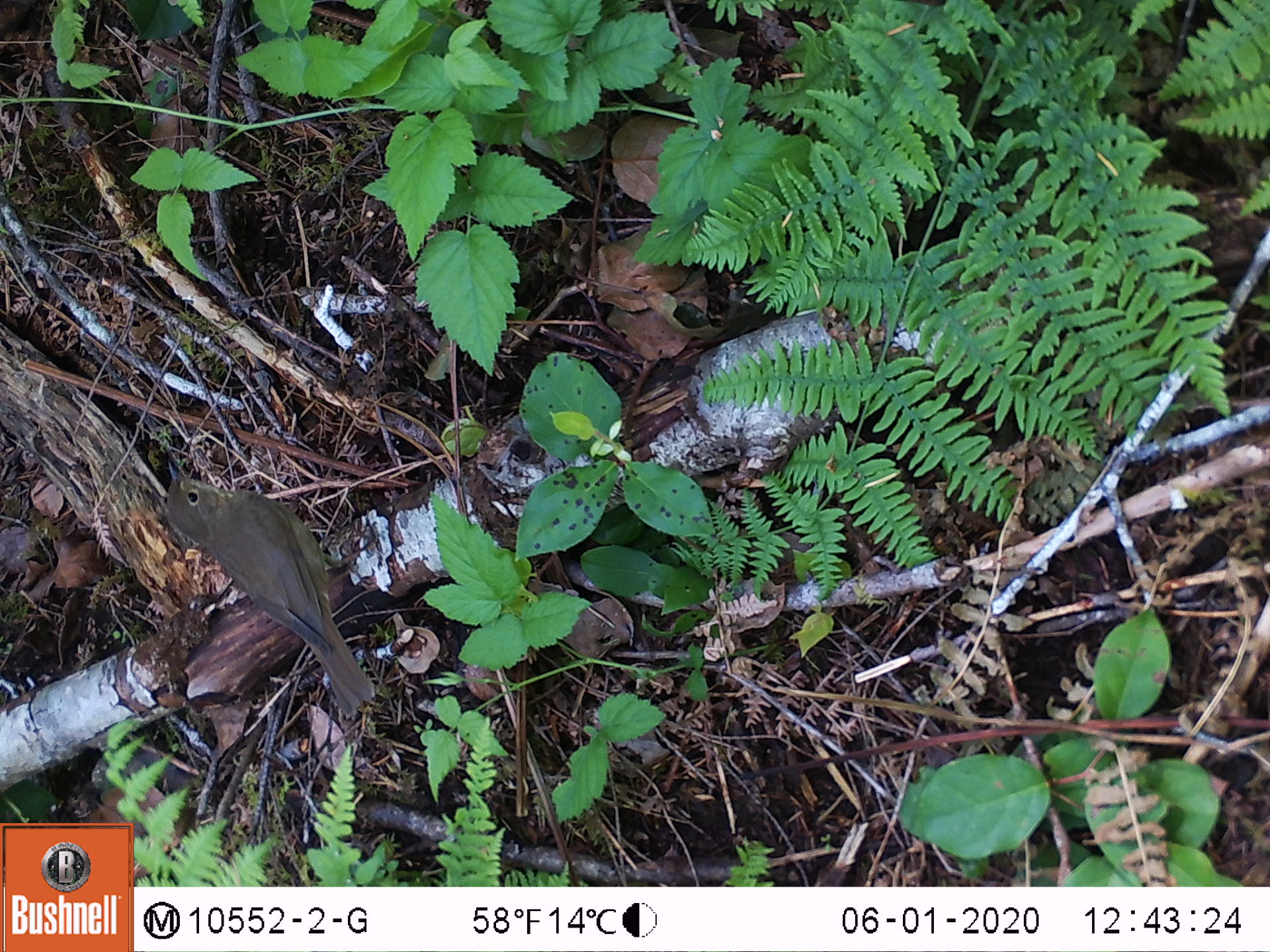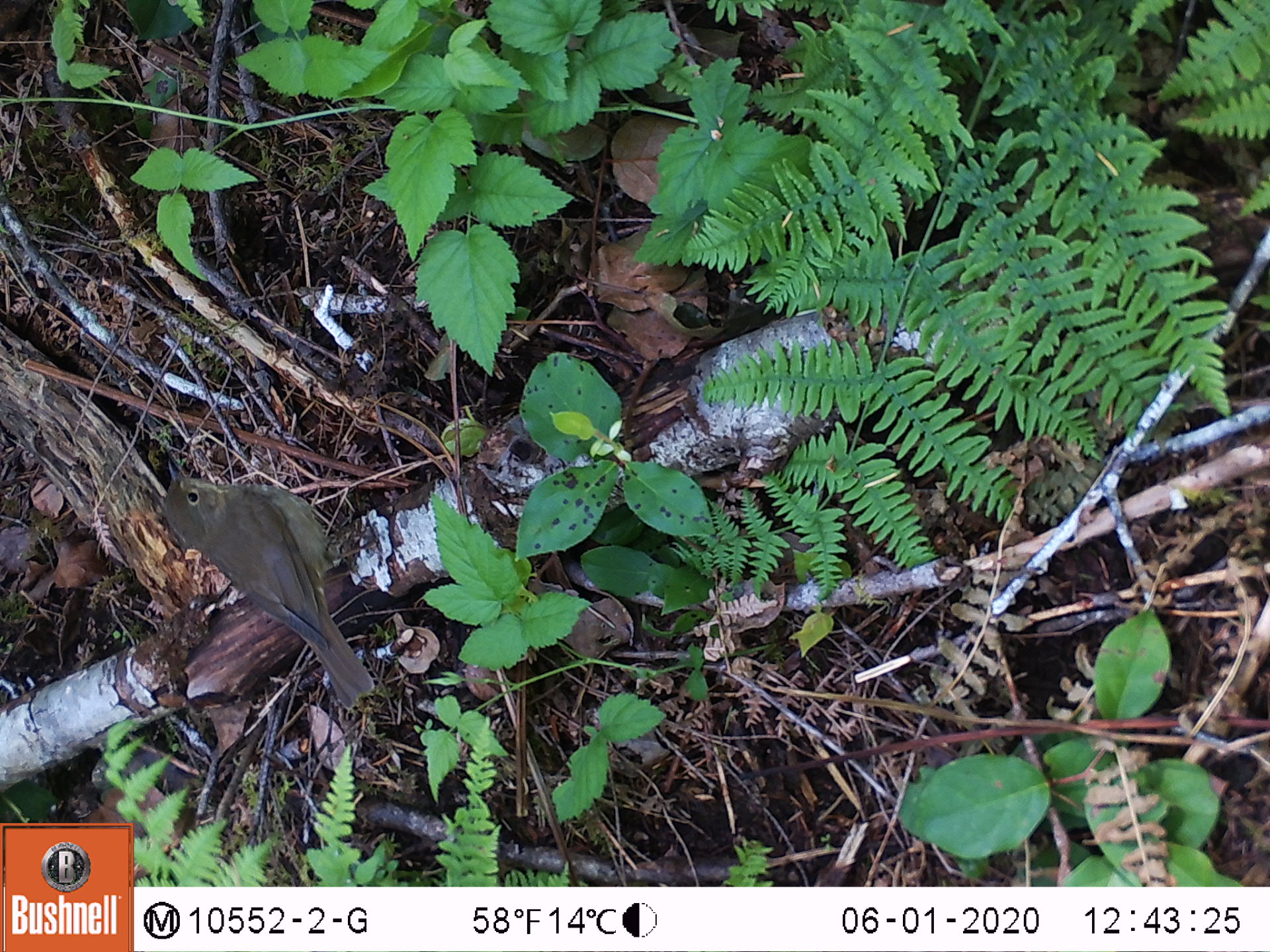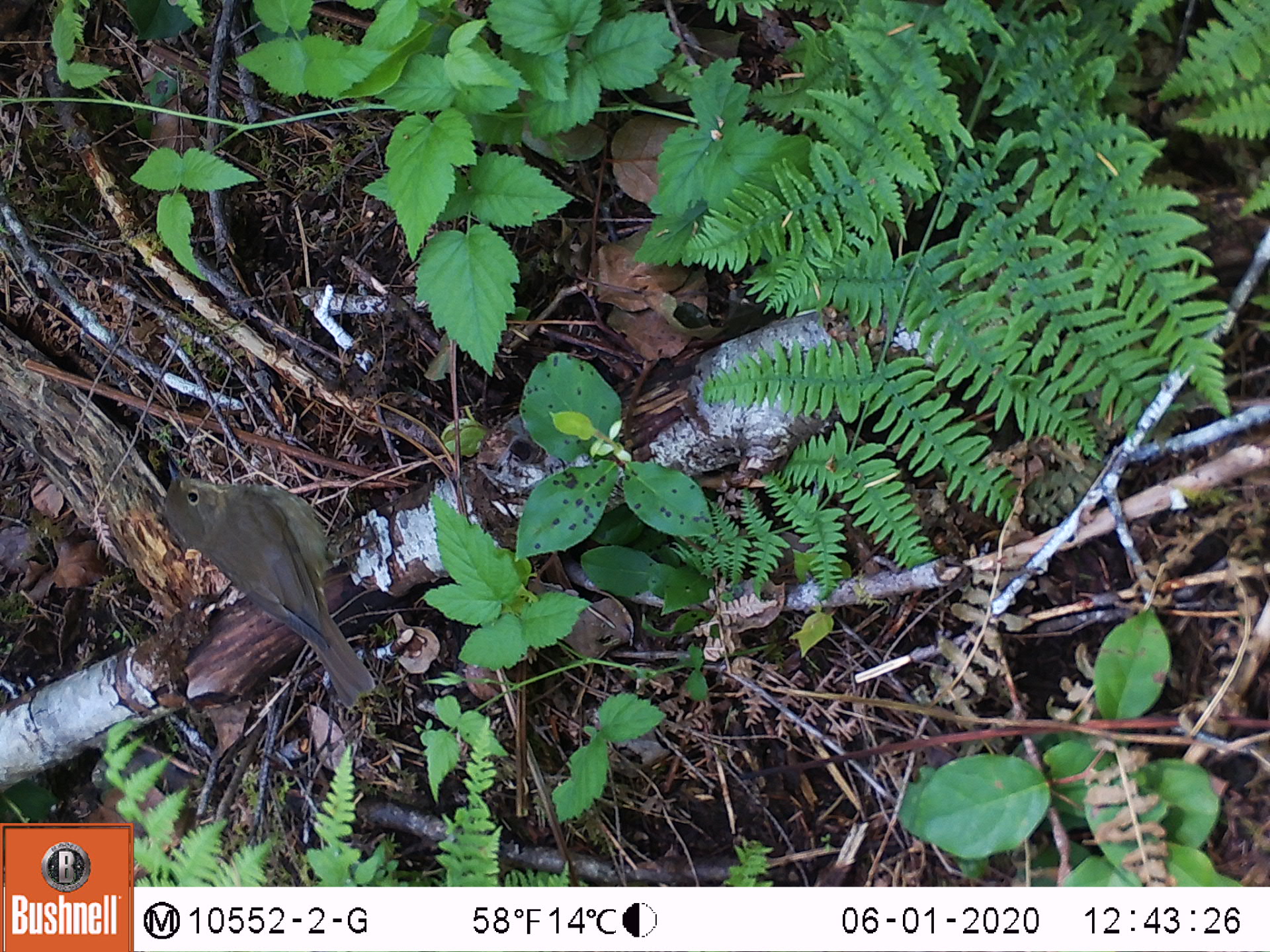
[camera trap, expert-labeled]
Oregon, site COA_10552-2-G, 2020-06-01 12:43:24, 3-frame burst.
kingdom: Animalia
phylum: Chordata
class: Aves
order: Passeriformes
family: Turdidae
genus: Catharus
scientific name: Catharus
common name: brown thrushes and nightingale-thrushes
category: catharus species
Catharus species (brown thrushes and nightingale-thrushes) (Catharus).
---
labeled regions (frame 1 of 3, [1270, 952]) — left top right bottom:
catharus species: 160 455 374 731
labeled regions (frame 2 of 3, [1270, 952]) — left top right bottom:
catharus species: 160 464 382 720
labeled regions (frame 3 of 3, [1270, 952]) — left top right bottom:
catharus species: 157 455 382 718